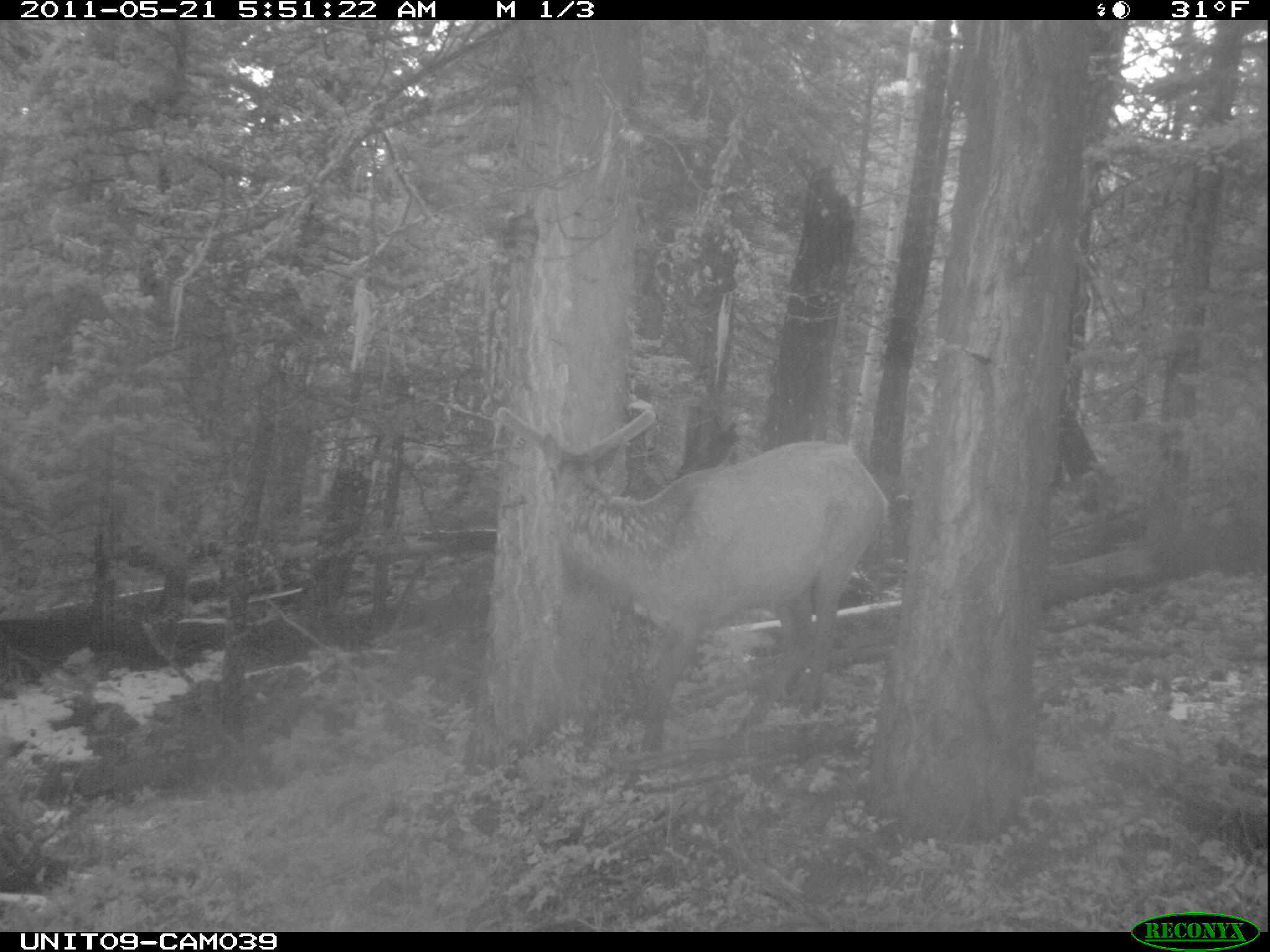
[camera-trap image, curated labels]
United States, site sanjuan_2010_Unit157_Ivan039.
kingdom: Animalia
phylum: Chordata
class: Mammalia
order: Artiodactyla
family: Cervidae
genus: Cervus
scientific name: Cervus elaphus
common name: red deer